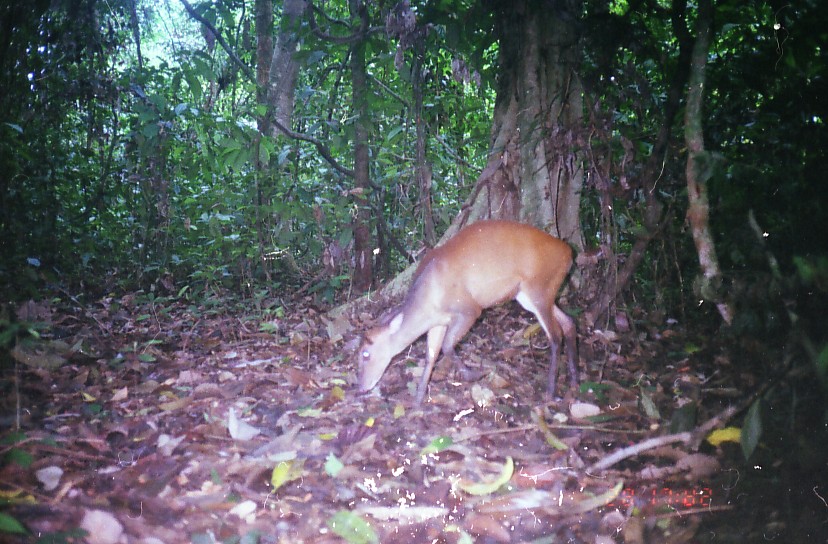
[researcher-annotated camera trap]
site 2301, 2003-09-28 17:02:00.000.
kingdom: Animalia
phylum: Chordata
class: Mammalia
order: Artiodactyla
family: Cervidae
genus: Muntiacus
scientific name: Muntiacus muntjak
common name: southern red muntjac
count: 1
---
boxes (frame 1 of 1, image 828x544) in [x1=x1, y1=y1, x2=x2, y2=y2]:
muntiacus muntjak: [x1=355, y1=217, x2=581, y2=414]